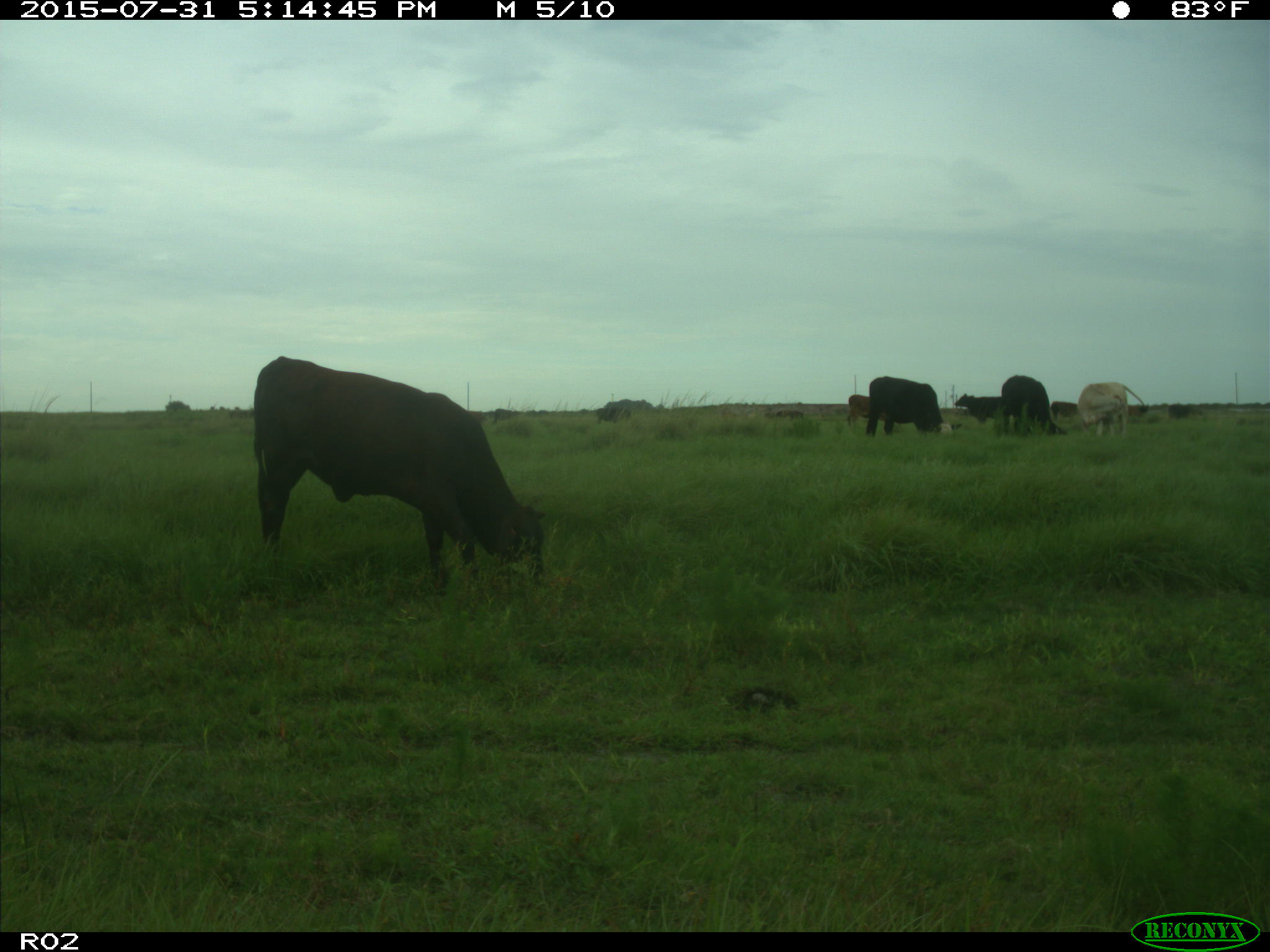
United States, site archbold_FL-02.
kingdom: Animalia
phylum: Chordata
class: Mammalia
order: Artiodactyla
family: Bovidae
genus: Bos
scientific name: Bos taurus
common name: domestic cow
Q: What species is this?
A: Bos taurus (domestic cow).